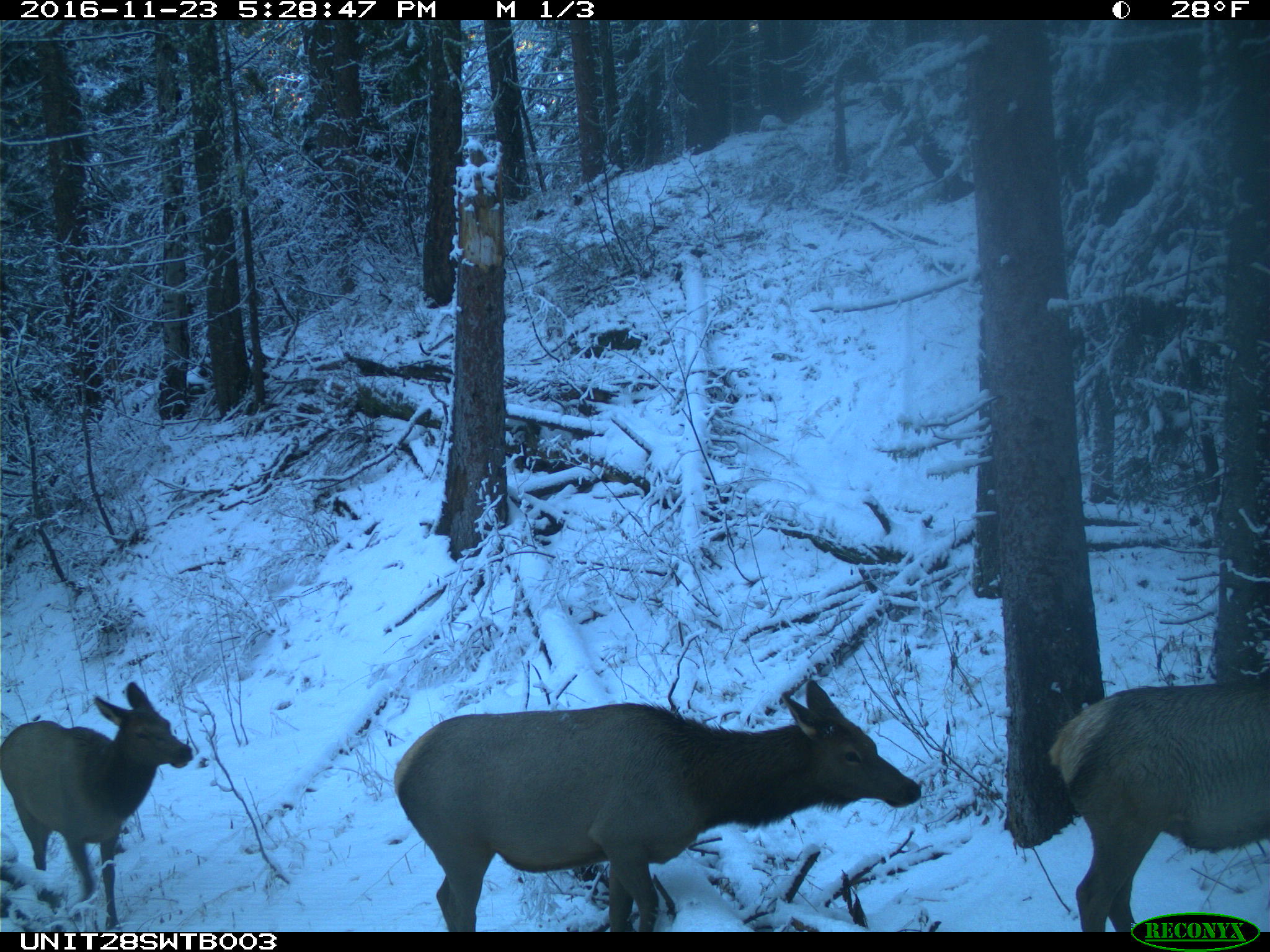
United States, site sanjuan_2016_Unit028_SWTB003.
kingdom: Animalia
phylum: Chordata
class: Mammalia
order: Artiodactyla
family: Cervidae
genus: Cervus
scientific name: Cervus elaphus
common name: red deer